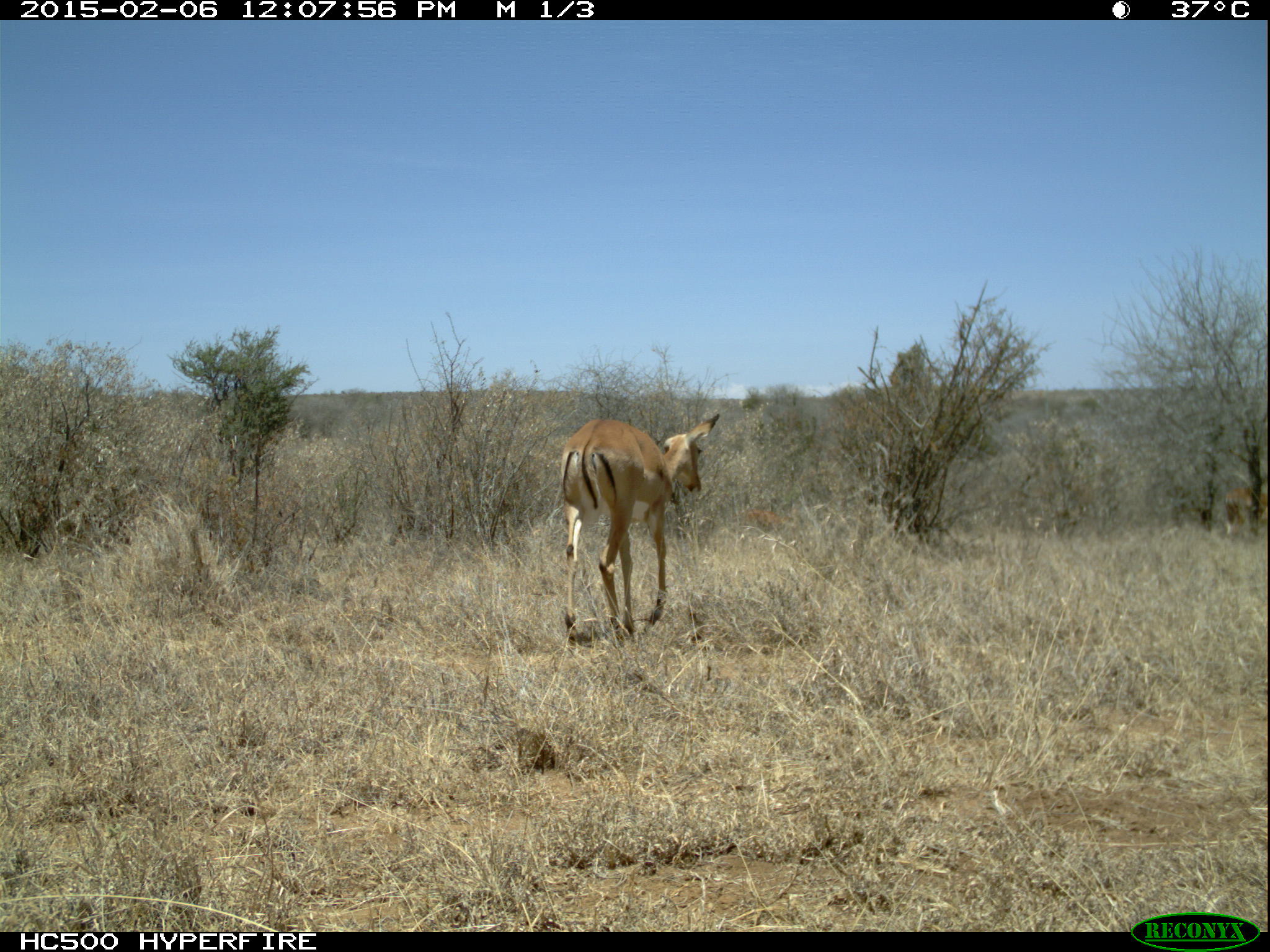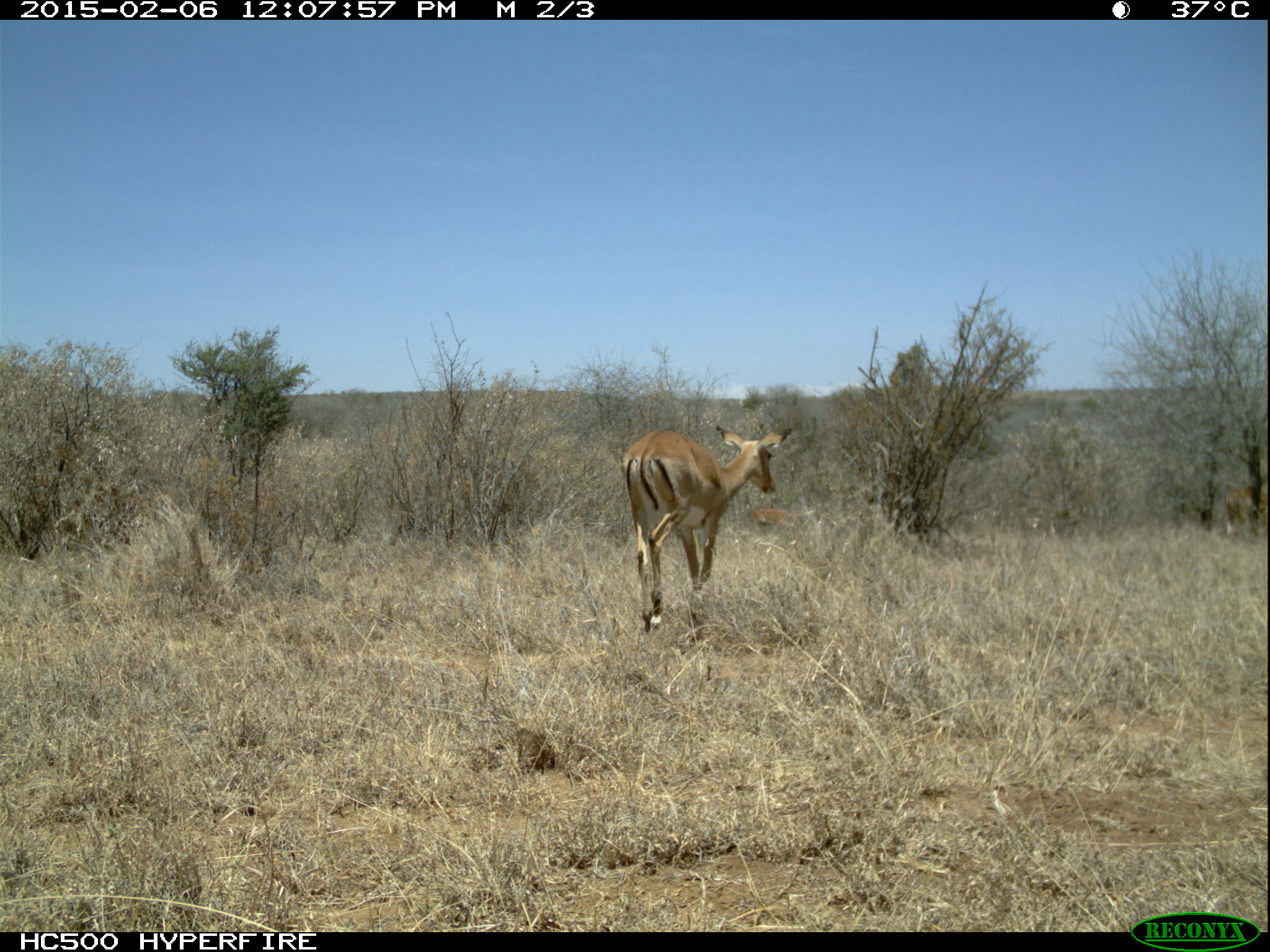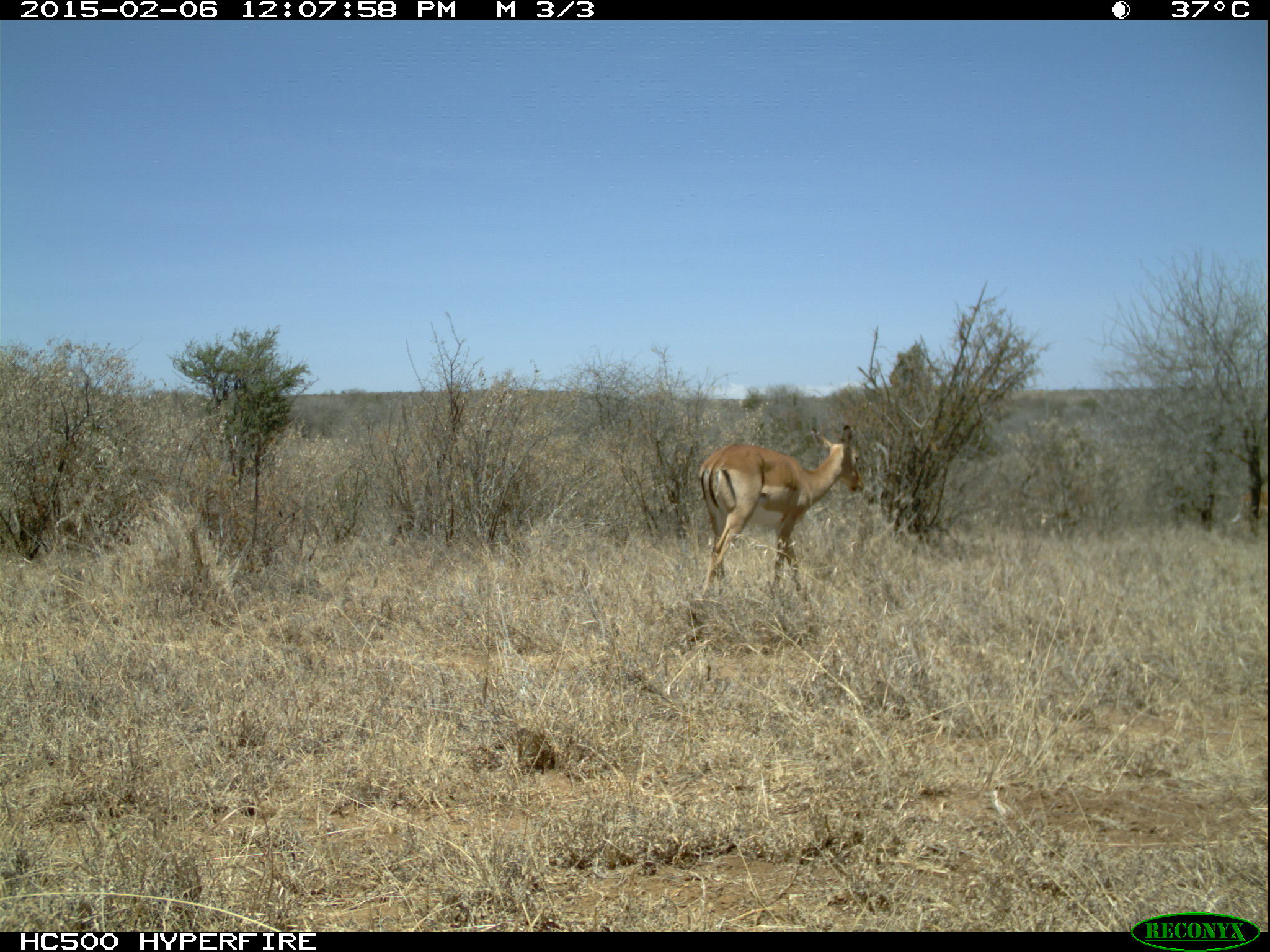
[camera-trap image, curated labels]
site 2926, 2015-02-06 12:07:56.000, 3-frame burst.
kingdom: Animalia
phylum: Chordata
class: Mammalia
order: Artiodactyla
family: Bovidae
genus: Aepyceros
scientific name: Aepyceros melampus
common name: impala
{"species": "Aepyceros melampus (impala)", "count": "3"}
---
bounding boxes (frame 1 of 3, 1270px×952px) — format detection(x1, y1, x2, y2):
aepyceros melampus: detection(558, 414, 721, 647)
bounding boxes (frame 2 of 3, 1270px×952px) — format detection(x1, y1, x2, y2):
aepyceros melampus: detection(624, 425, 792, 632); detection(1225, 486, 1266, 538); detection(751, 509, 797, 531)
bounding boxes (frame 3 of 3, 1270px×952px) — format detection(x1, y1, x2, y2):
aepyceros melampus: detection(697, 424, 865, 598)